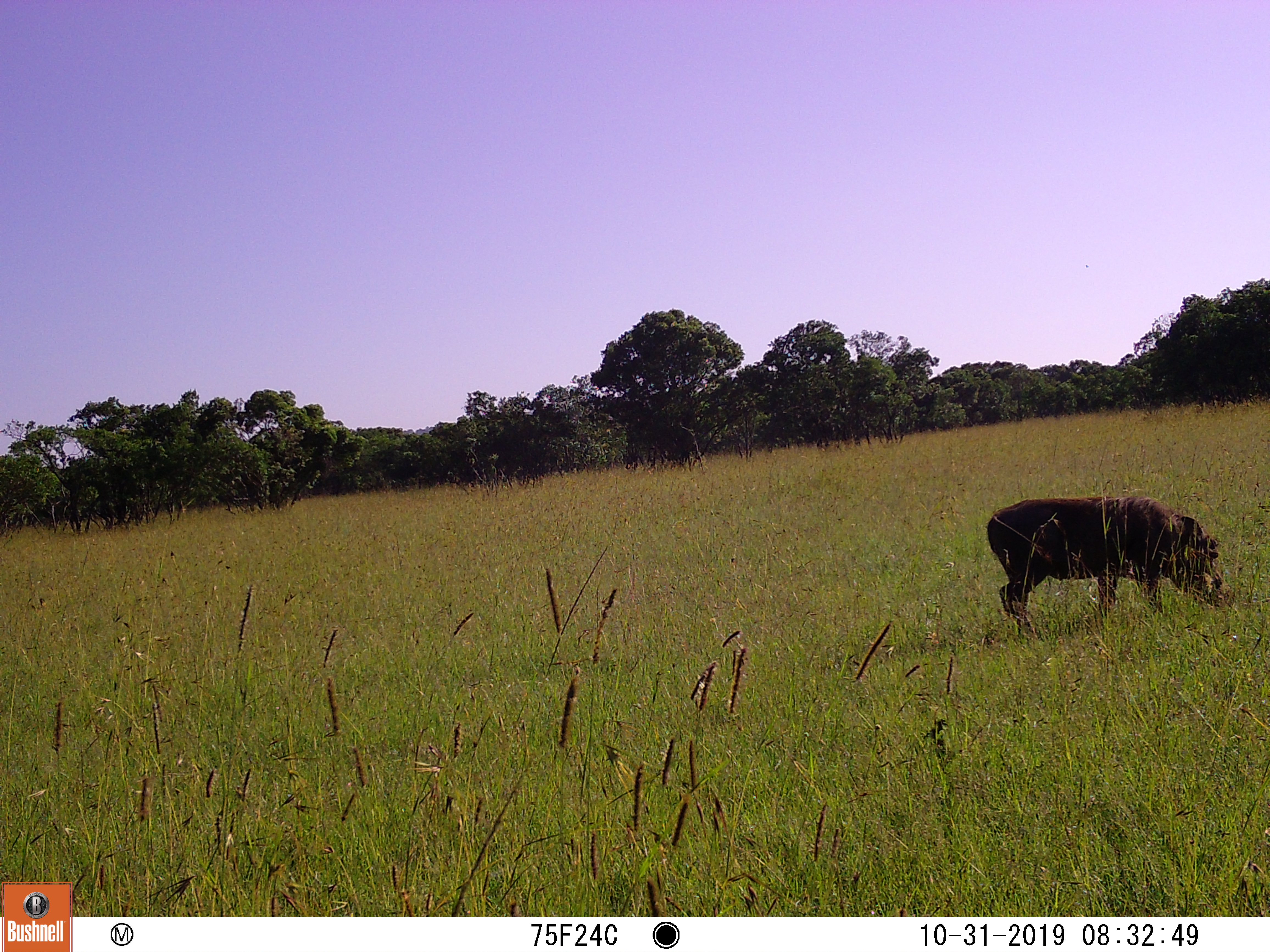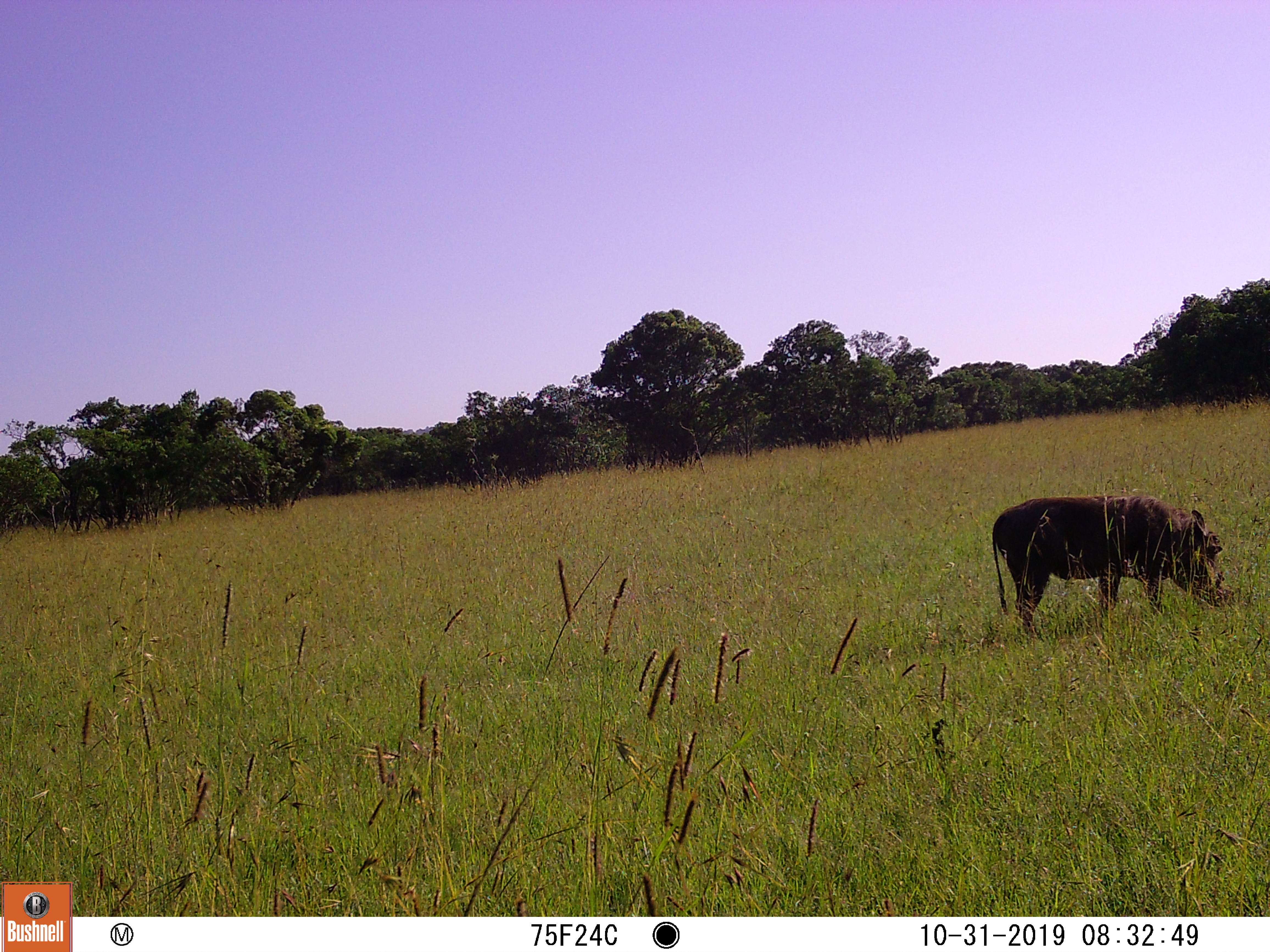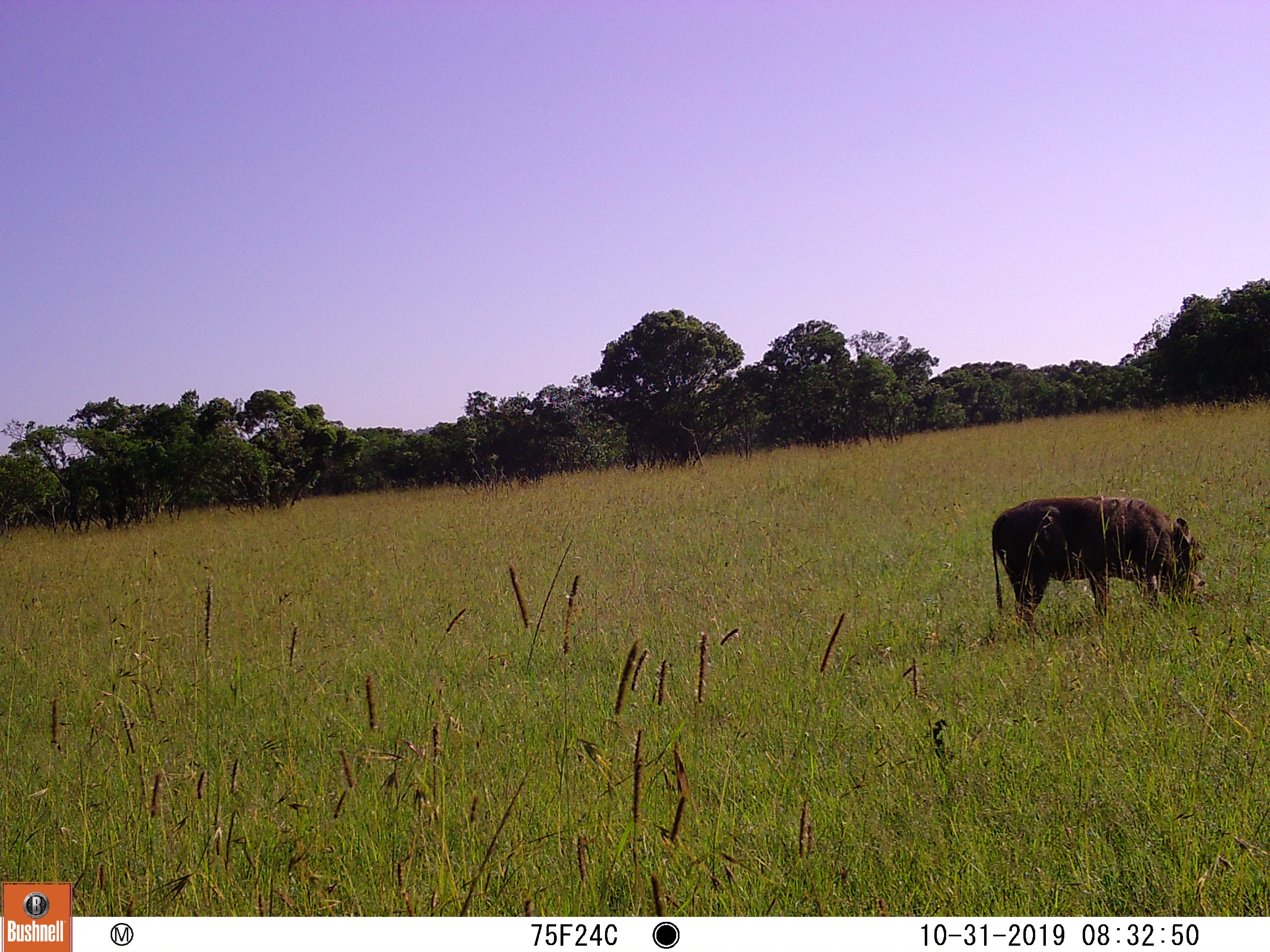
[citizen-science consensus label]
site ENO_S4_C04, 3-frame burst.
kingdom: Animalia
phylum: Chordata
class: Mammalia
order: Artiodactyla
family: Suidae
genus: Phacochoerus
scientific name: Phacochoerus africanus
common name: warthog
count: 1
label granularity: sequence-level